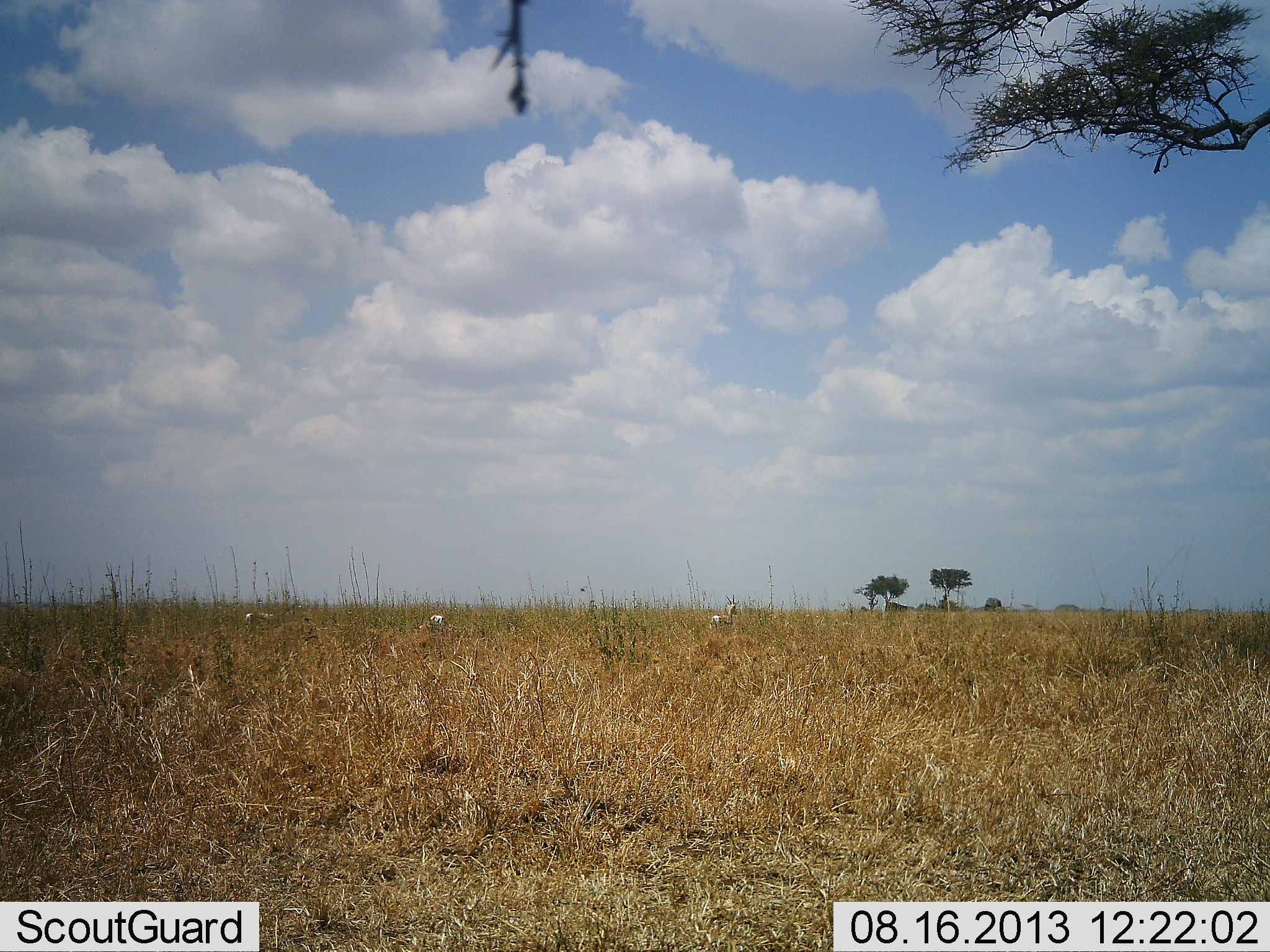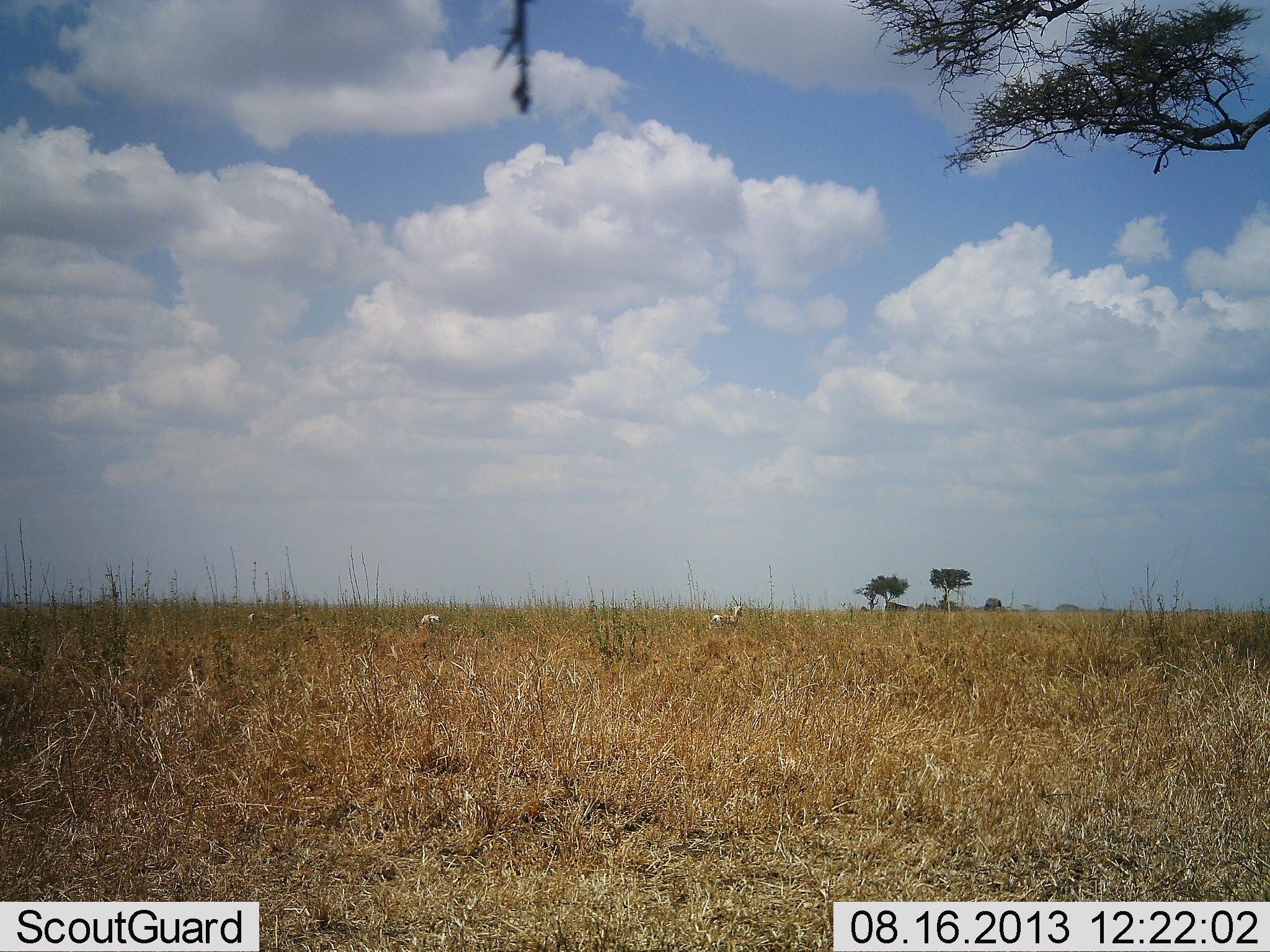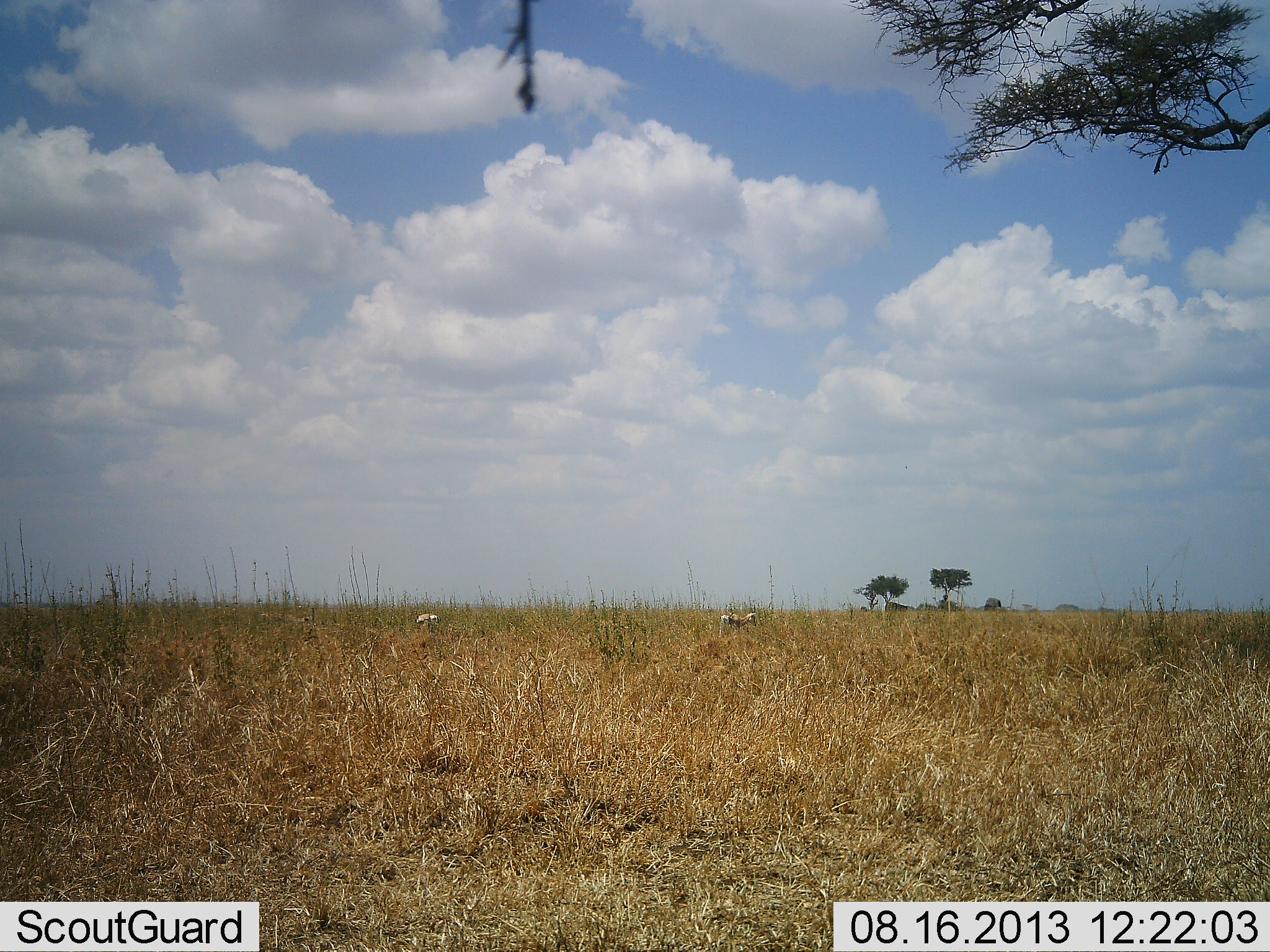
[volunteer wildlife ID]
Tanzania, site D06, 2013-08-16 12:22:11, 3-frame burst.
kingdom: Animalia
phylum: Chordata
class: Mammalia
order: Artiodactyla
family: Bovidae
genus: Eudorcas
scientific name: Eudorcas thomsonii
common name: thomson's gazelle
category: gazellethomsons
Gazellethomsons (thomson's gazelle) (Eudorcas thomsonii), count 3. Behavior (volunteer vote fractions): standing 50%, resting 6%, moving 19%, interacting 0%. Young present (vote fraction): 0%. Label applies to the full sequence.